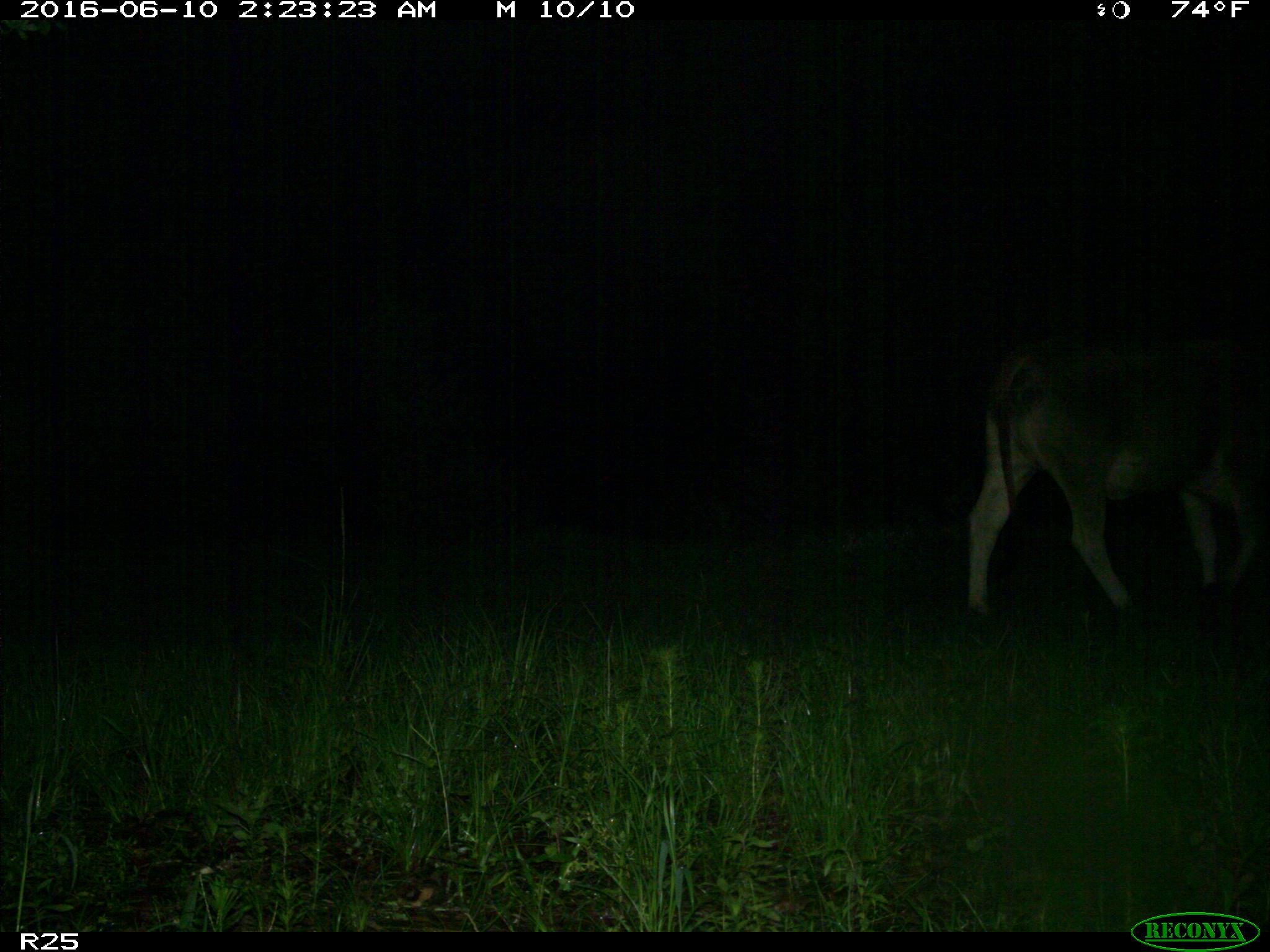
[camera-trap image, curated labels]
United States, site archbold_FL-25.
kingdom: Animalia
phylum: Chordata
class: Mammalia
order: Artiodactyla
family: Bovidae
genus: Bos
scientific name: Bos taurus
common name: domestic cow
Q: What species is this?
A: Bos taurus (domestic cow).